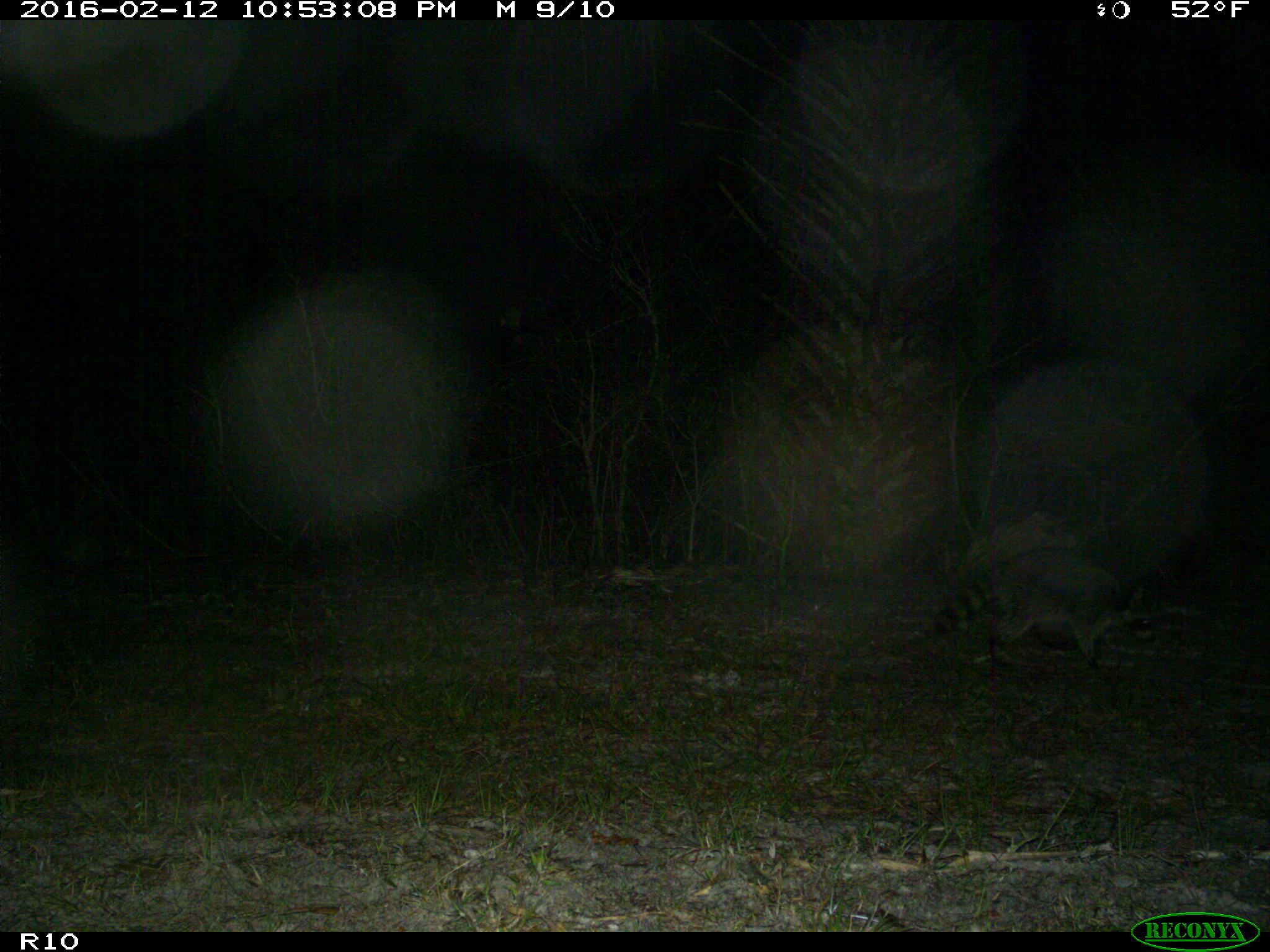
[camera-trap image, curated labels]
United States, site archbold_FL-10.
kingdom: Animalia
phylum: Chordata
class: Mammalia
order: Carnivora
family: Procyonidae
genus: Procyon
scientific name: Procyon lotor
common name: common raccoon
Procyon lotor (common raccoon).